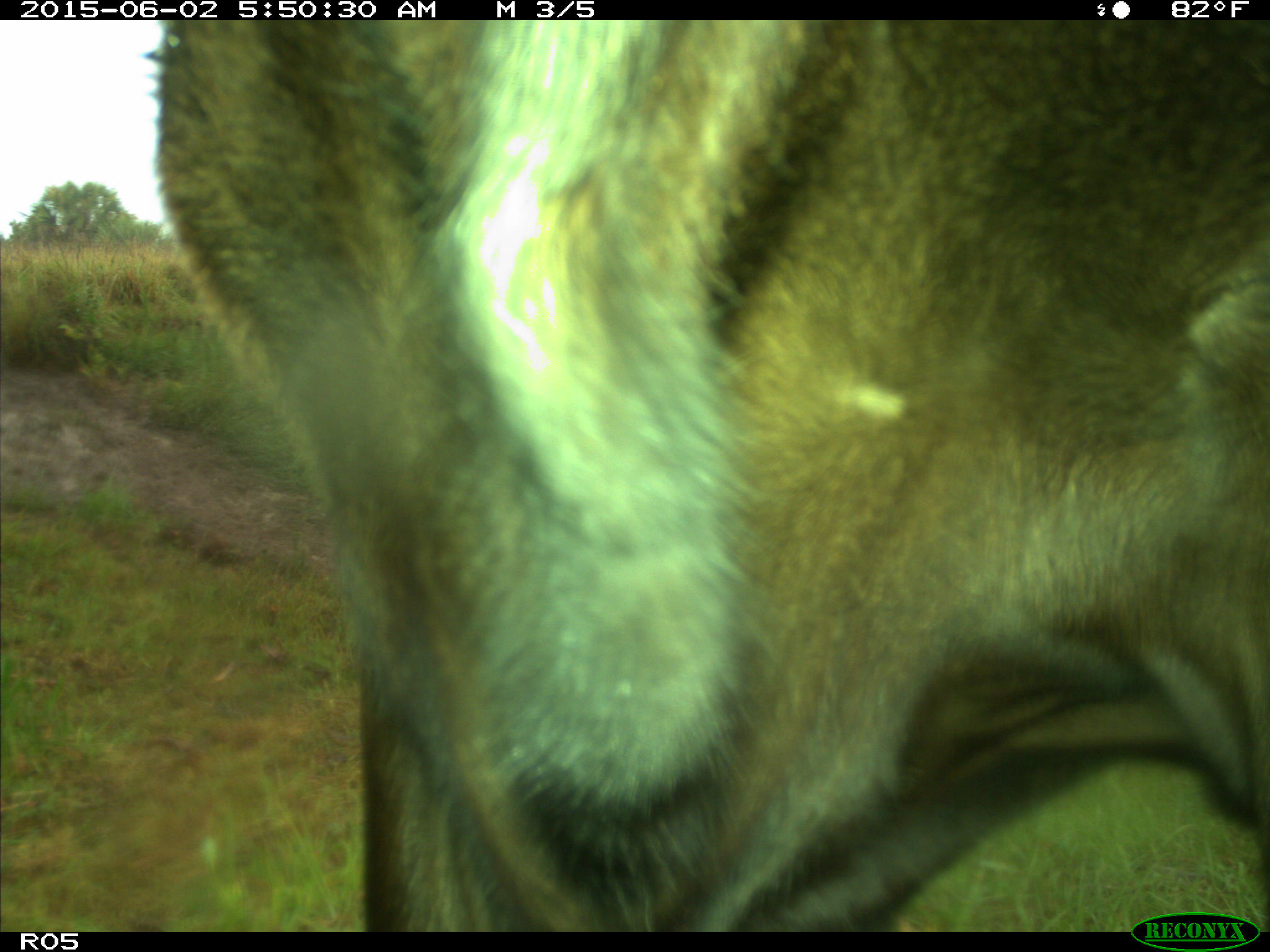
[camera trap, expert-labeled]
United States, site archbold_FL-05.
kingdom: Animalia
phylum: Chordata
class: Mammalia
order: Artiodactyla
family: Bovidae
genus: Bos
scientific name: Bos taurus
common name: domestic cow